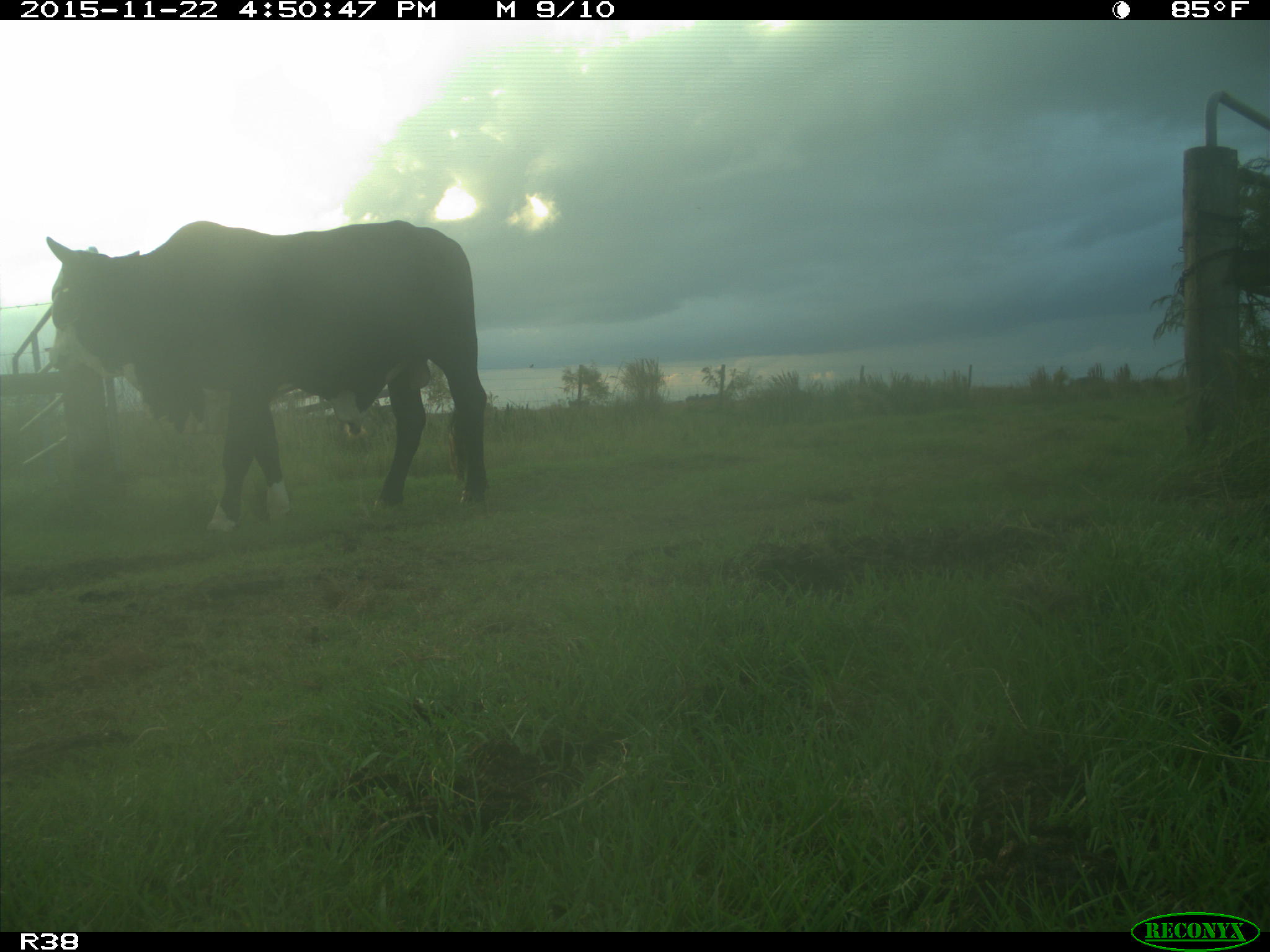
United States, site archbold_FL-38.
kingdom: Animalia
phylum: Chordata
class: Mammalia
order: Artiodactyla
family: Bovidae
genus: Bos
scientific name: Bos taurus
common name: domestic cow